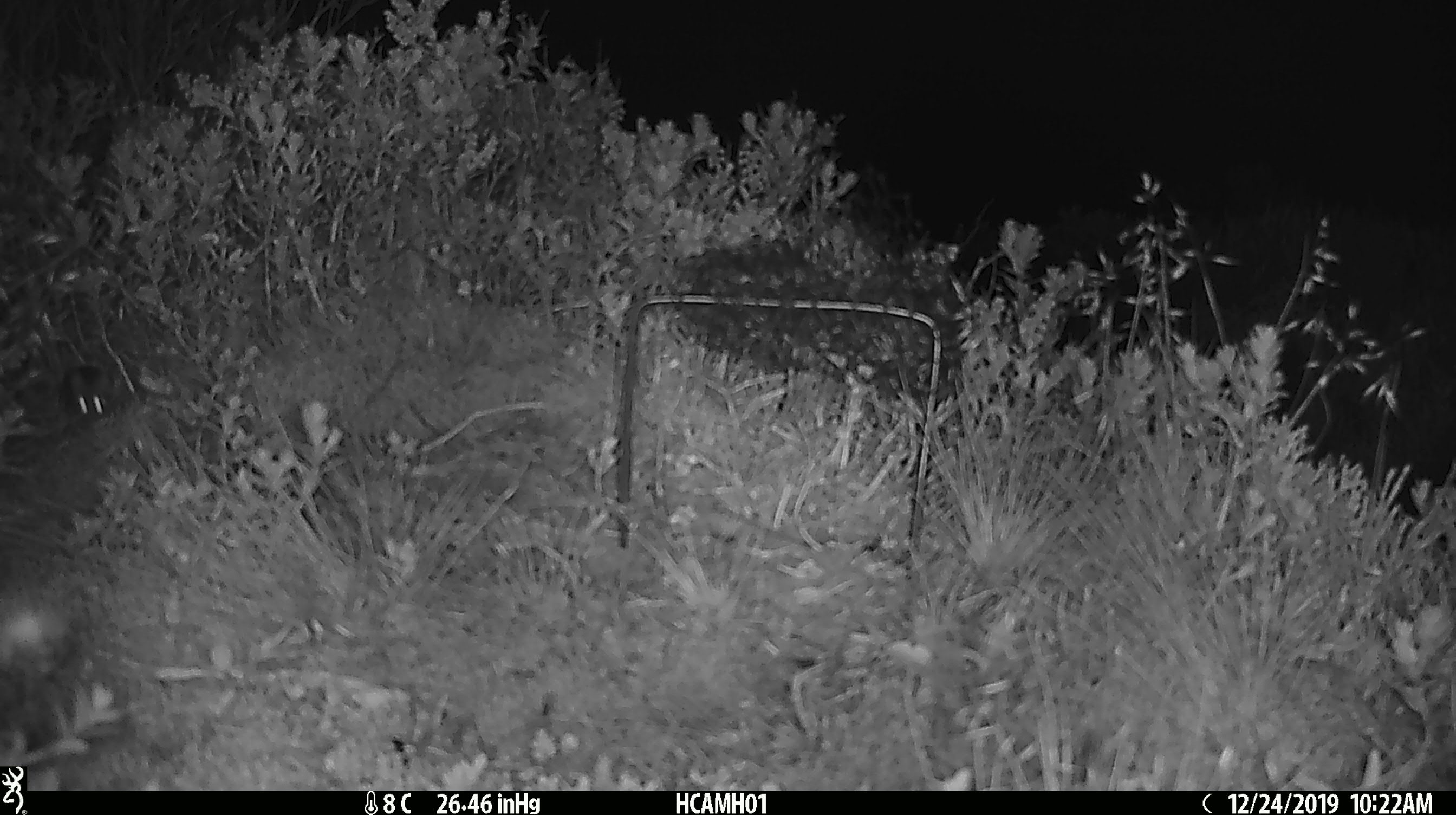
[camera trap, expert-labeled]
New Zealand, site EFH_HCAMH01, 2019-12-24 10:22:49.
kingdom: Animalia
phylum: Chordata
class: Mammalia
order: Rodentia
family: Muridae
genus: Mus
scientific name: Mus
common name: mouse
Mouse (Mus).